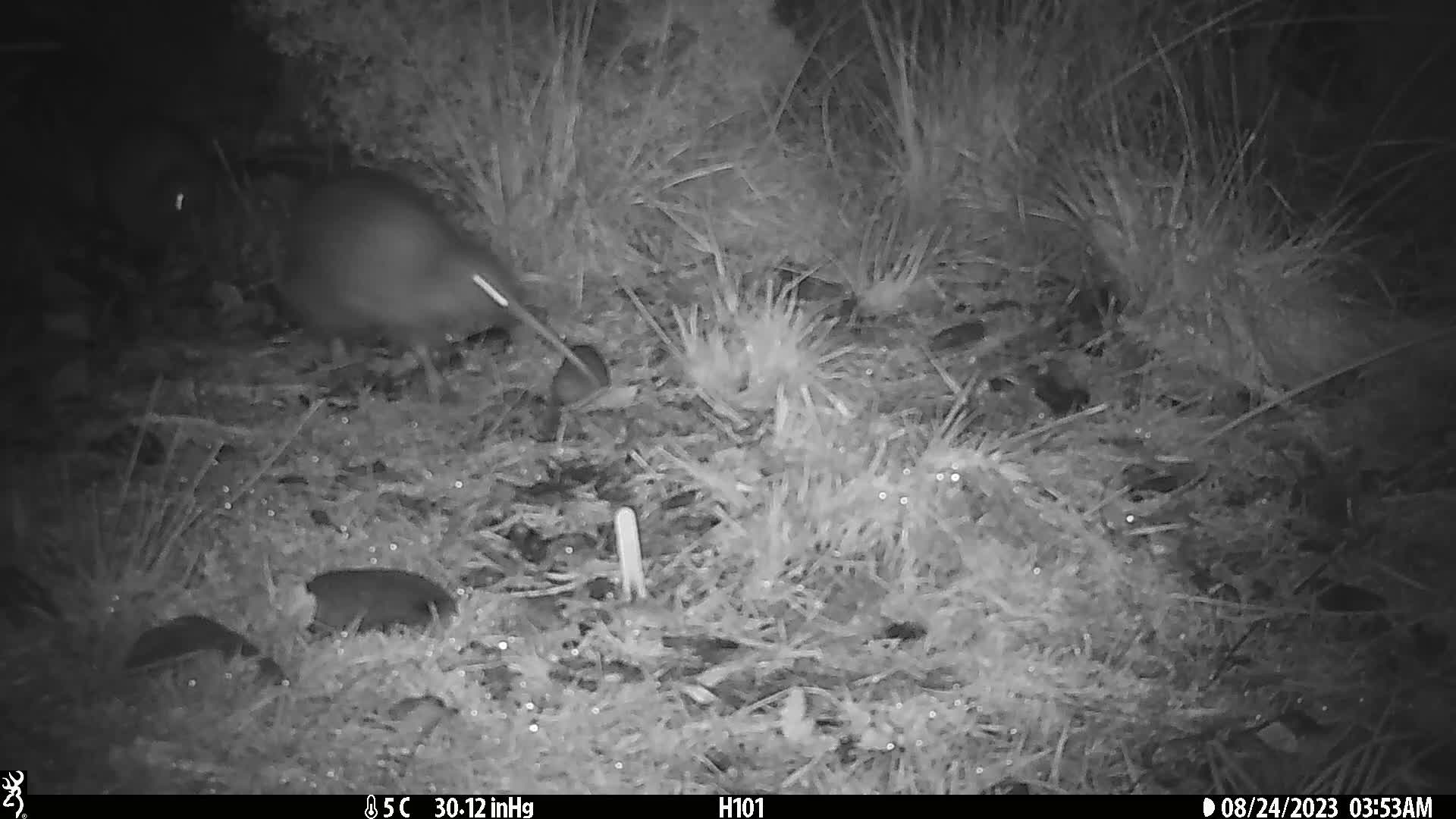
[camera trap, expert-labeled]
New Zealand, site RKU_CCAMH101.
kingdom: Animalia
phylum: Chordata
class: Aves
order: Apterygiformes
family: Apterygidae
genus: Apteryx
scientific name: Apteryx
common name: kiwi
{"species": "kiwi (Apteryx)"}